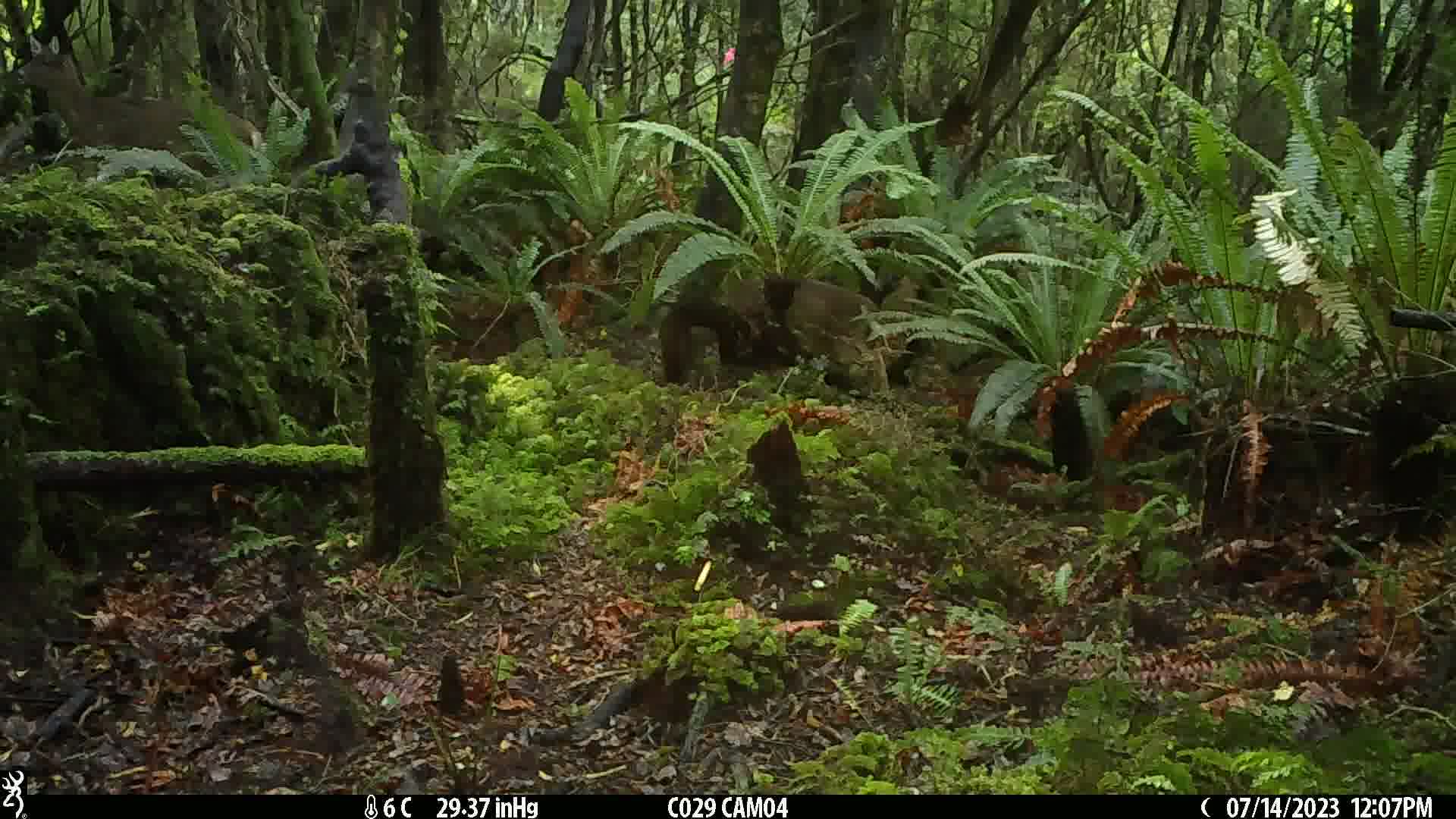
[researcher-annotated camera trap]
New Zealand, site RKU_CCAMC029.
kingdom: Animalia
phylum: Chordata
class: Mammalia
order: Artiodactyla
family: Cervidae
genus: Odocoileus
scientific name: Odocoileus virginianus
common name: white-tailed deer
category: white tailed deer